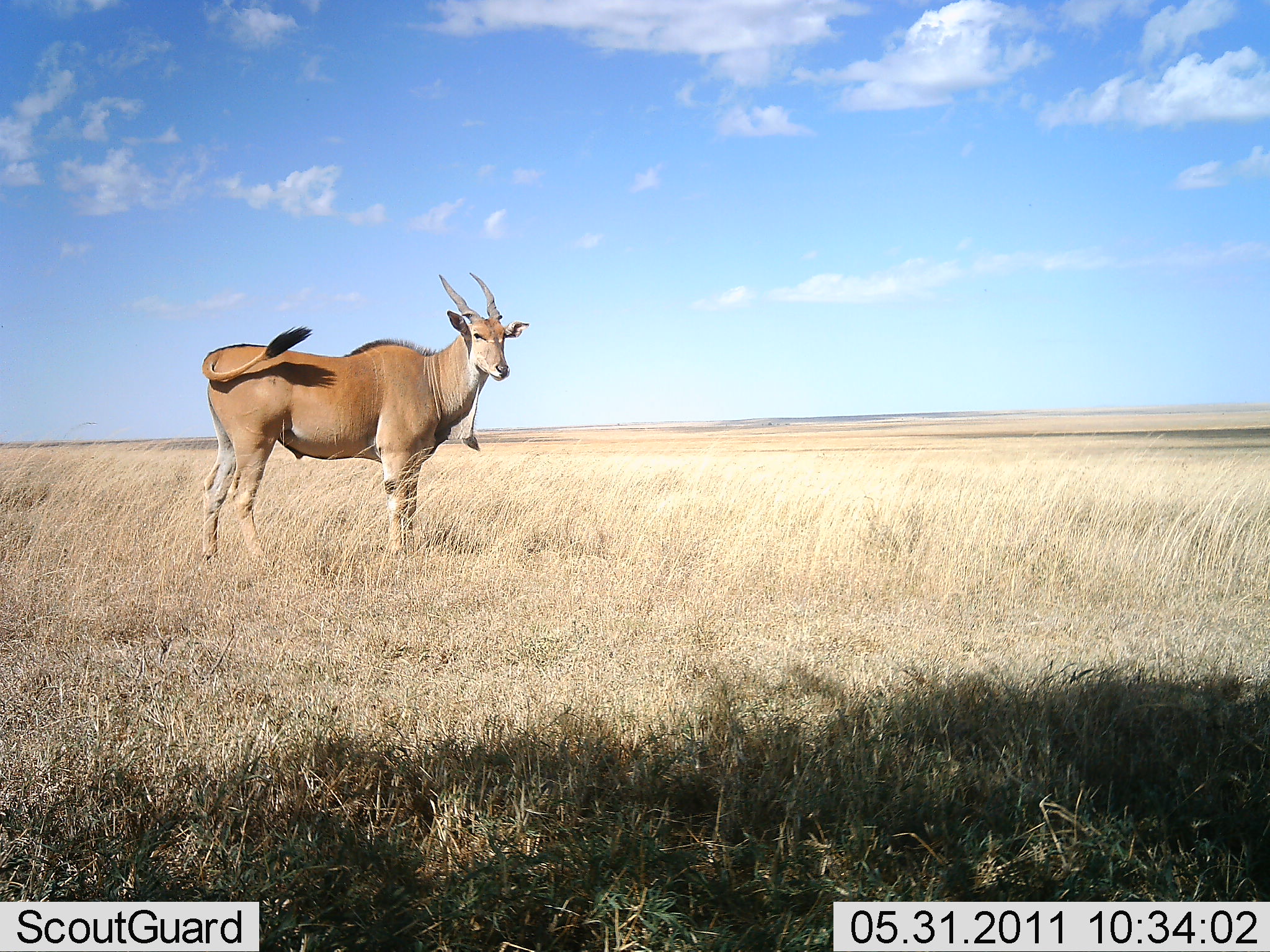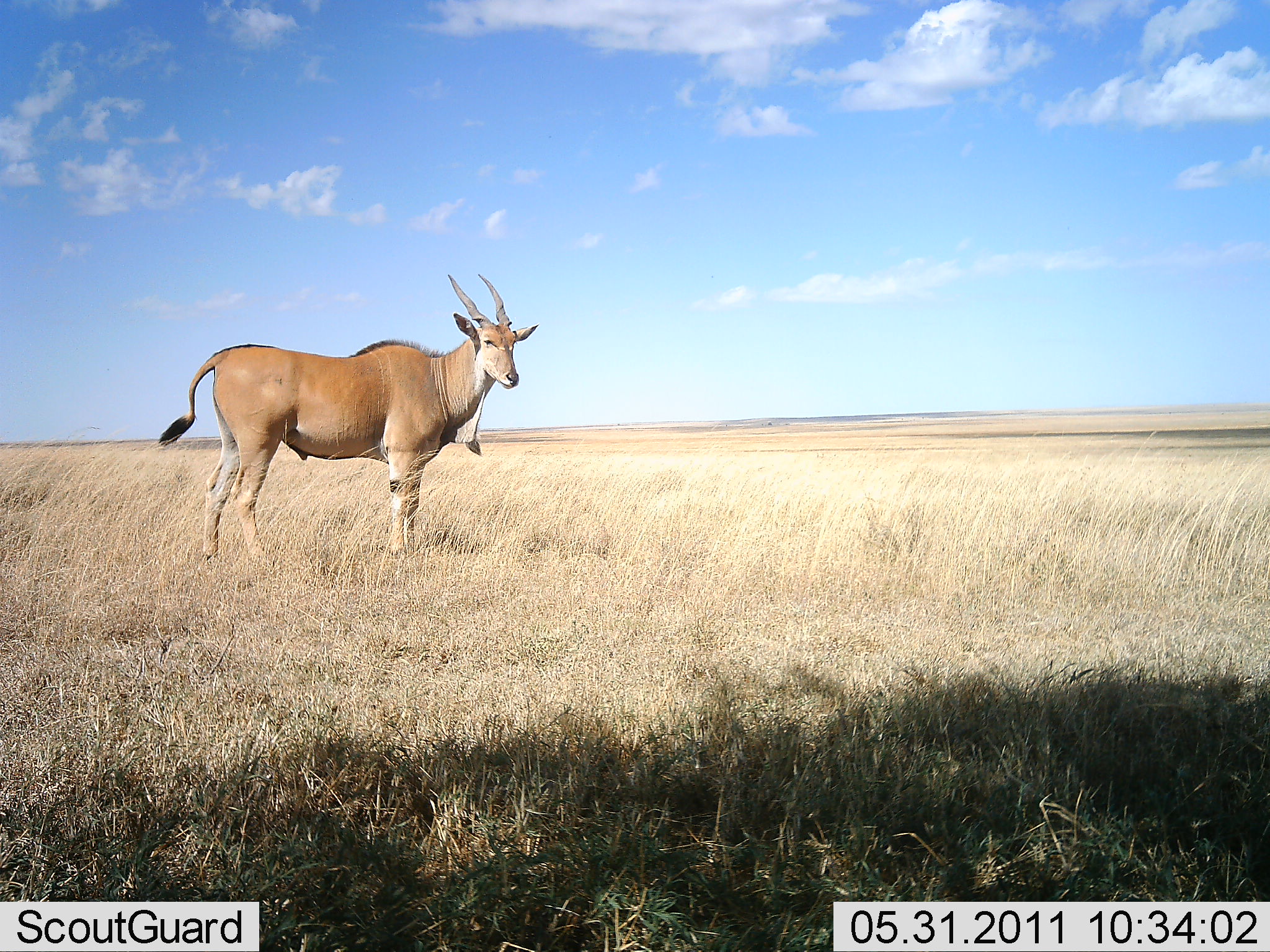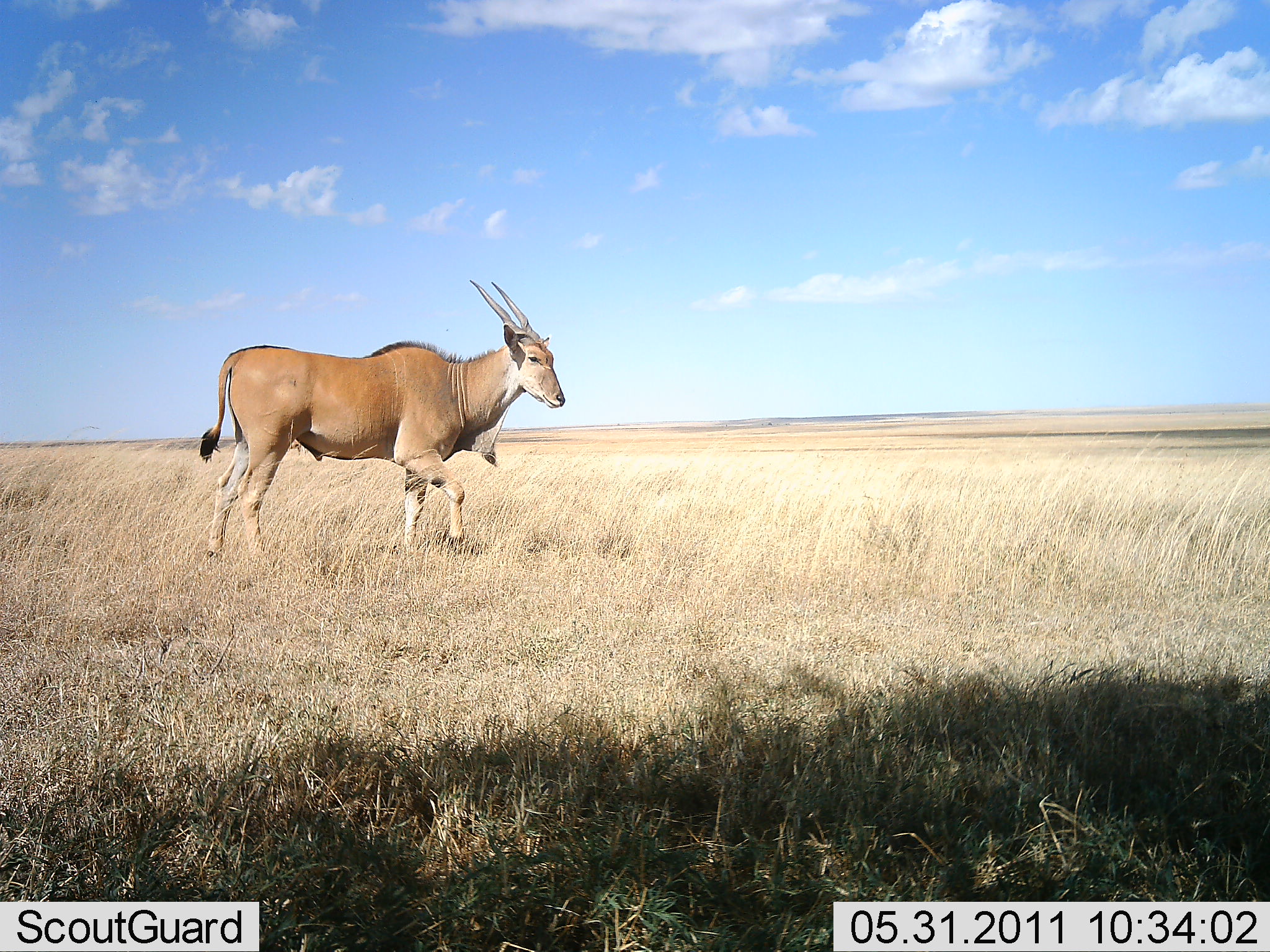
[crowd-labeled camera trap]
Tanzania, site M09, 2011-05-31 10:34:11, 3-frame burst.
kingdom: Animalia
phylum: Chordata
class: Mammalia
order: Artiodactyla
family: Bovidae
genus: Tragelaphus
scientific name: Tragelaphus oryx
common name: eland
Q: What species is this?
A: Eland (Tragelaphus oryx).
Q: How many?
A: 1.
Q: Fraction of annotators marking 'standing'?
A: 69%.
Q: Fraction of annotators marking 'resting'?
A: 0%.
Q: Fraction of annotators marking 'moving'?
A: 31%.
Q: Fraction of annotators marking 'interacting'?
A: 0%.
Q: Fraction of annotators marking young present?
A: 0%.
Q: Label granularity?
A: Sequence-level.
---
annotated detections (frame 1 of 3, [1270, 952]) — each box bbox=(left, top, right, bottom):
animal: bbox=(201, 272, 529, 568)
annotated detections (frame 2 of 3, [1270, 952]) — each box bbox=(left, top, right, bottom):
animal: bbox=(160, 273, 538, 562)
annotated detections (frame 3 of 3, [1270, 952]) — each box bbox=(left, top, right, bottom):
animal: bbox=(199, 281, 565, 563)